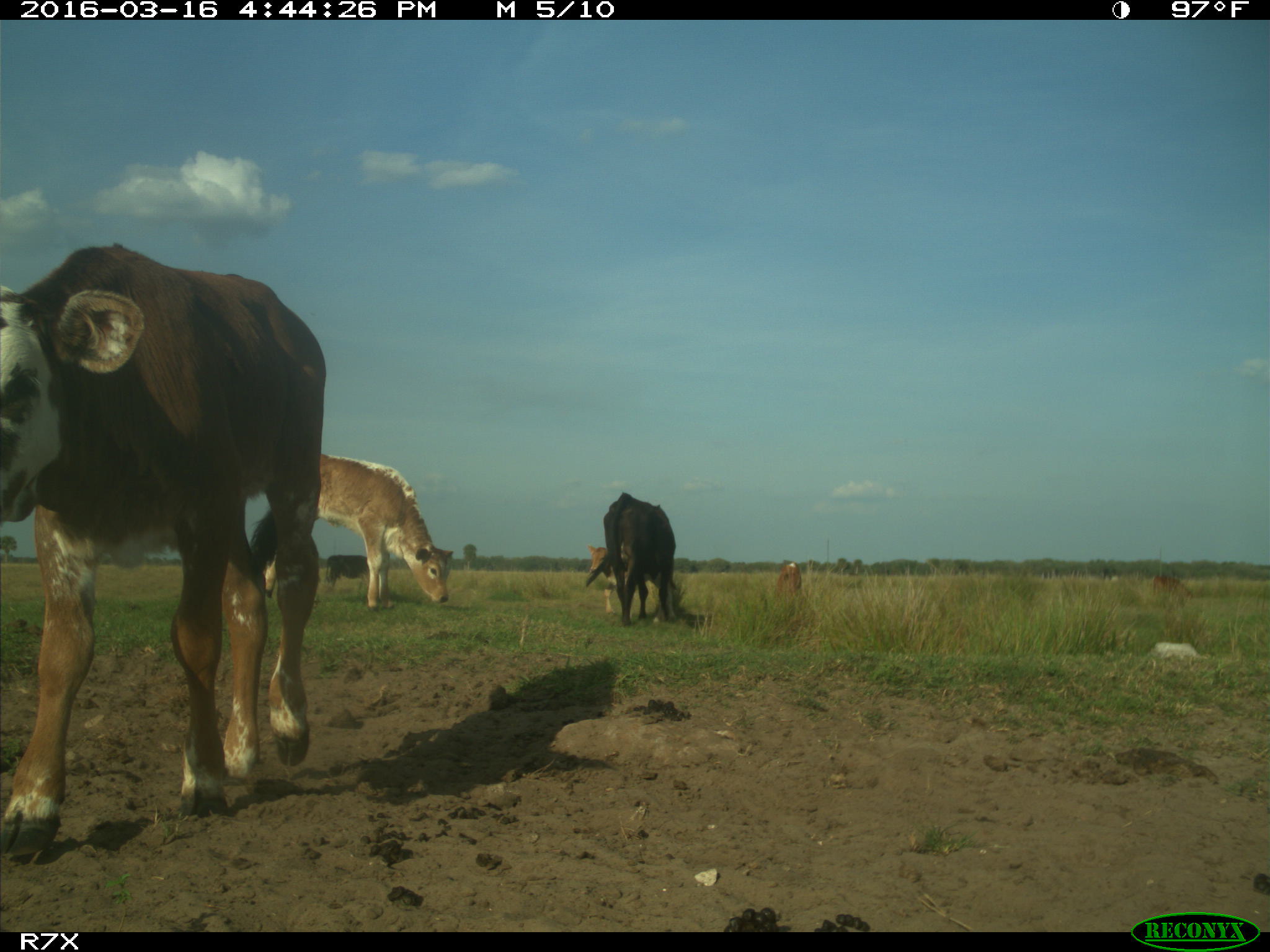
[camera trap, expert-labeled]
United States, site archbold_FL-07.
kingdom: Animalia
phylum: Chordata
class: Mammalia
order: Artiodactyla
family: Bovidae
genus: Bos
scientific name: Bos taurus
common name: domestic cow